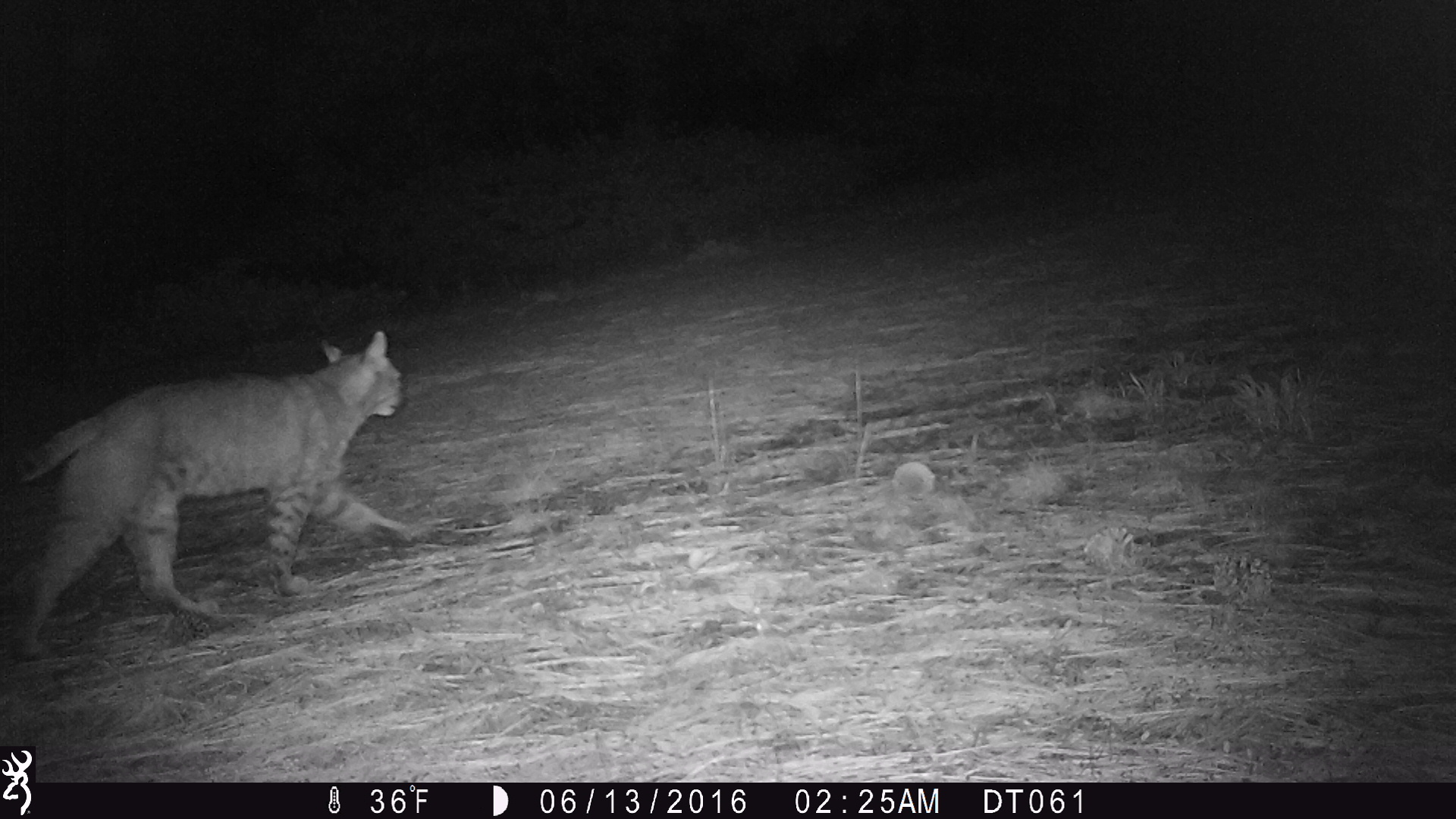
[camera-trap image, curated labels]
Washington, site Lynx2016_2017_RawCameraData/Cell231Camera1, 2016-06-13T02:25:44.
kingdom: Animalia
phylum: Chordata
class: Mammalia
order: Carnivora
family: Felidae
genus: Lynx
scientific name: Lynx rufus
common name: bobcat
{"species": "Lynx rufus (bobcat)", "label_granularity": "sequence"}